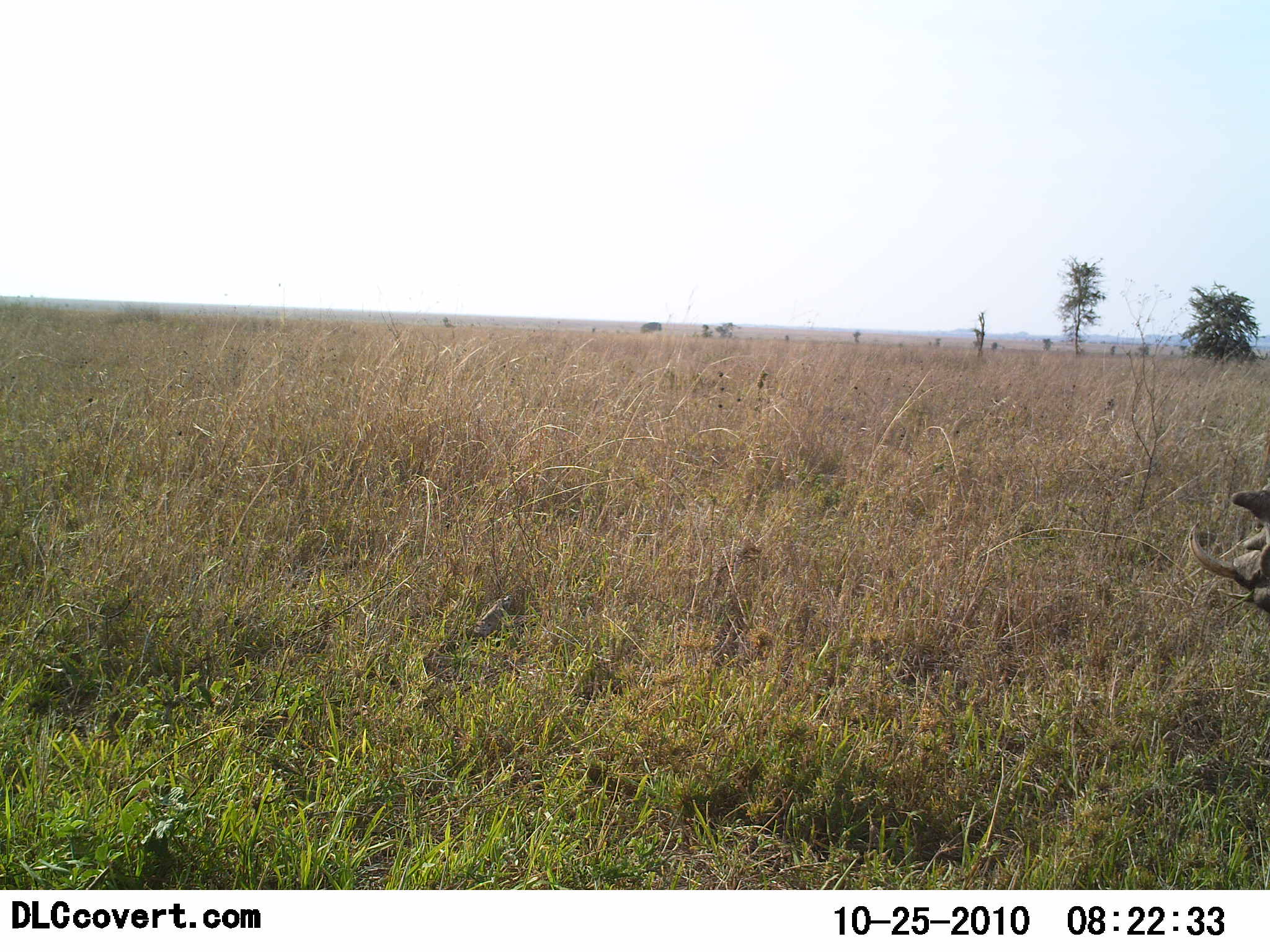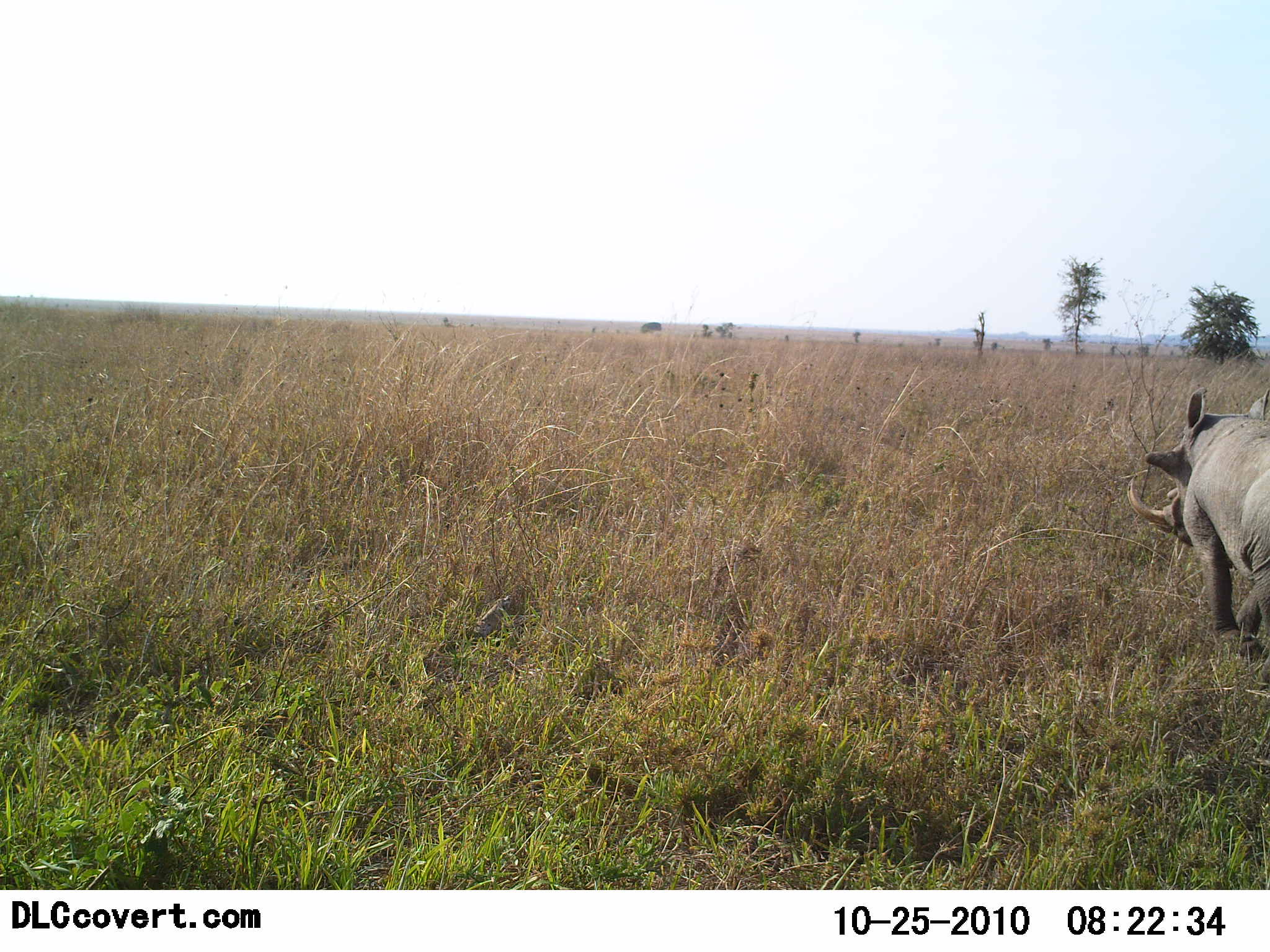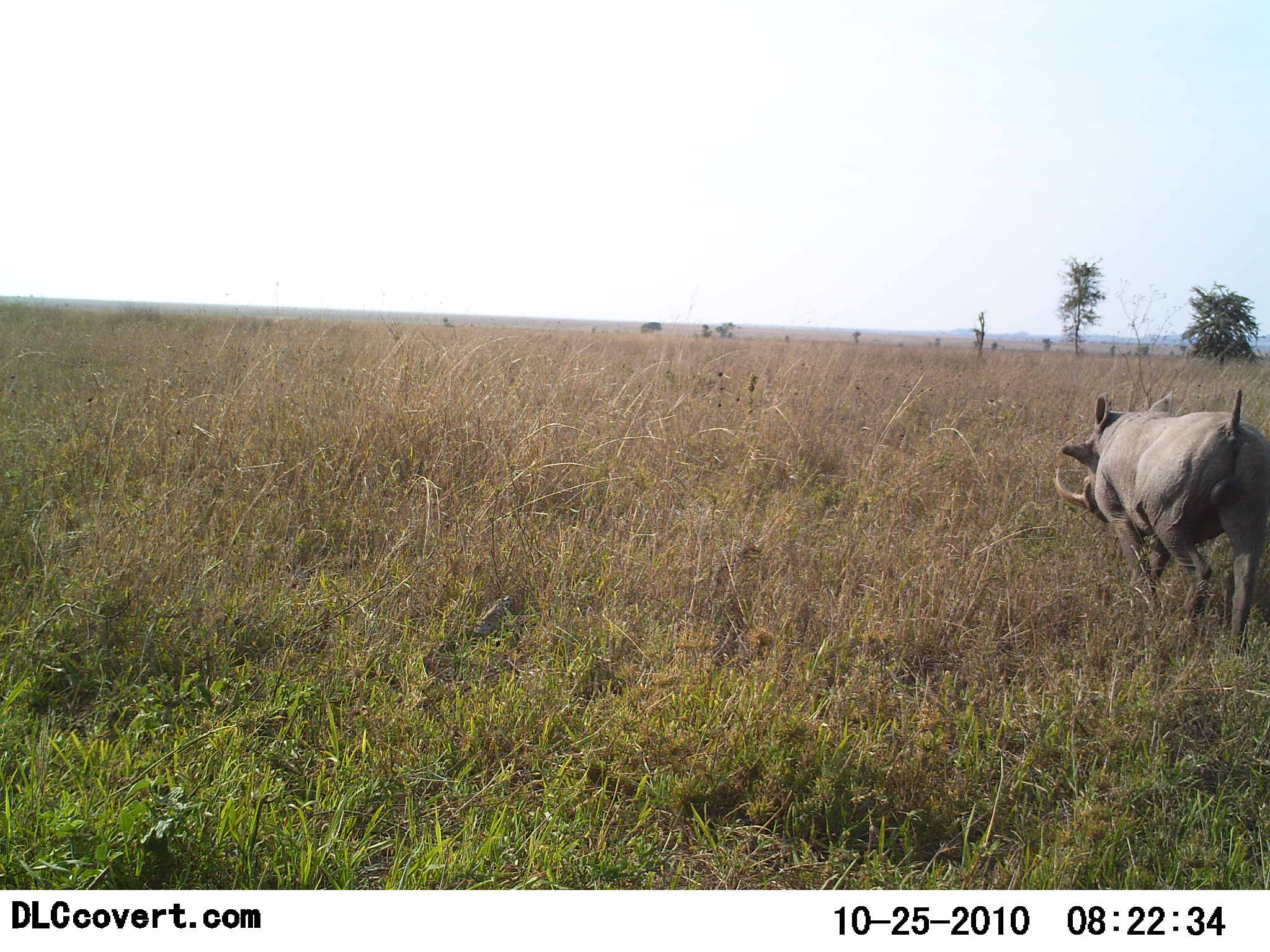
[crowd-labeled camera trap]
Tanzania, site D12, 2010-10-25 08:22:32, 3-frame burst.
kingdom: Animalia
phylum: Chordata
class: Mammalia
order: Artiodactyla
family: Suidae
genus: Phacochoerus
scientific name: Phacochoerus africanus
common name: warthog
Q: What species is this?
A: Warthog (Phacochoerus africanus).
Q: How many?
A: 1.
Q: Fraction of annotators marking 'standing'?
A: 0%.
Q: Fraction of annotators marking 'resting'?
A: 0%.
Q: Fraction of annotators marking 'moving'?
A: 100%.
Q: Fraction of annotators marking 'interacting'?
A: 0%.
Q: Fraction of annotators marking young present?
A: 0%.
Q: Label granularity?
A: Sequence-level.